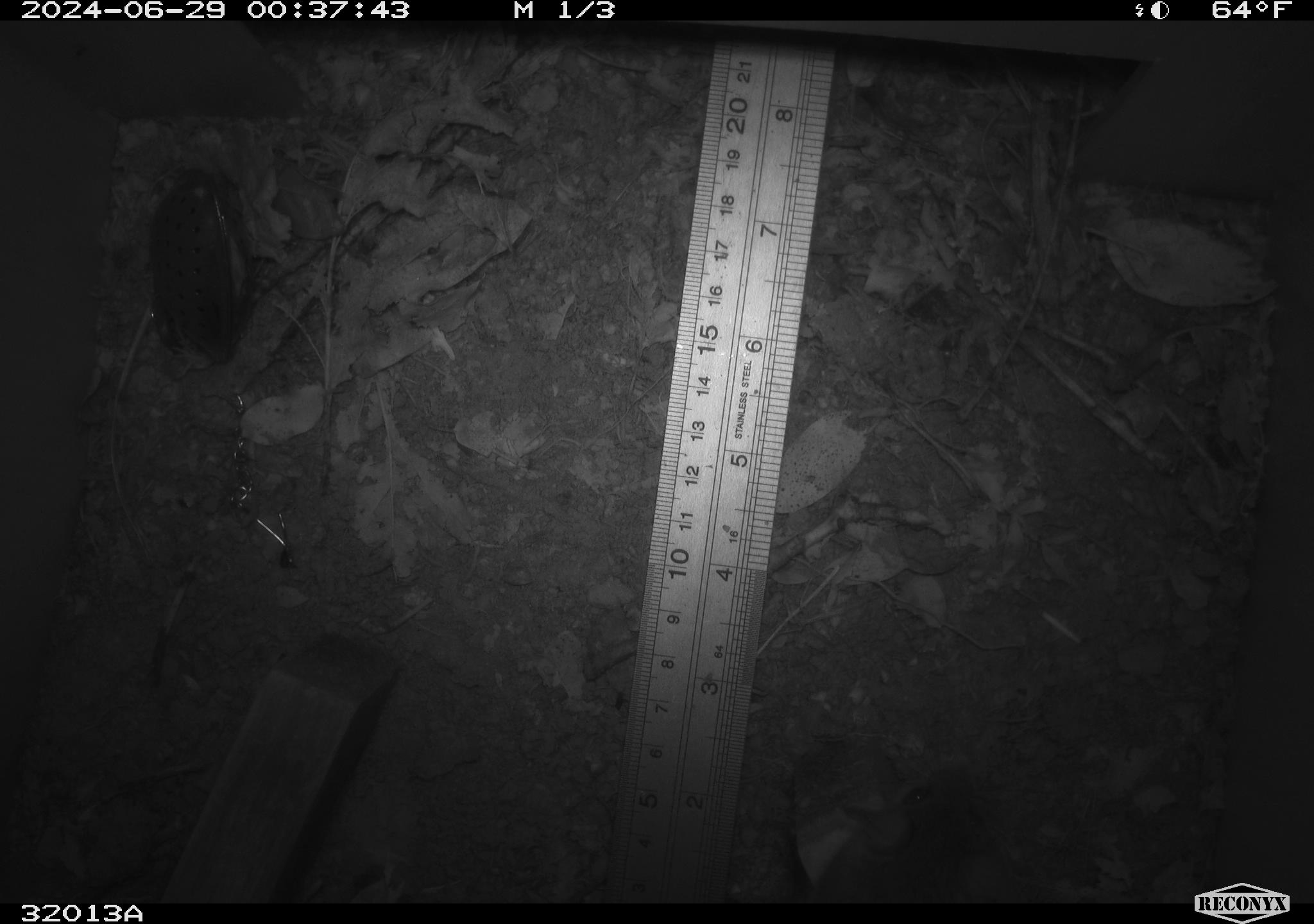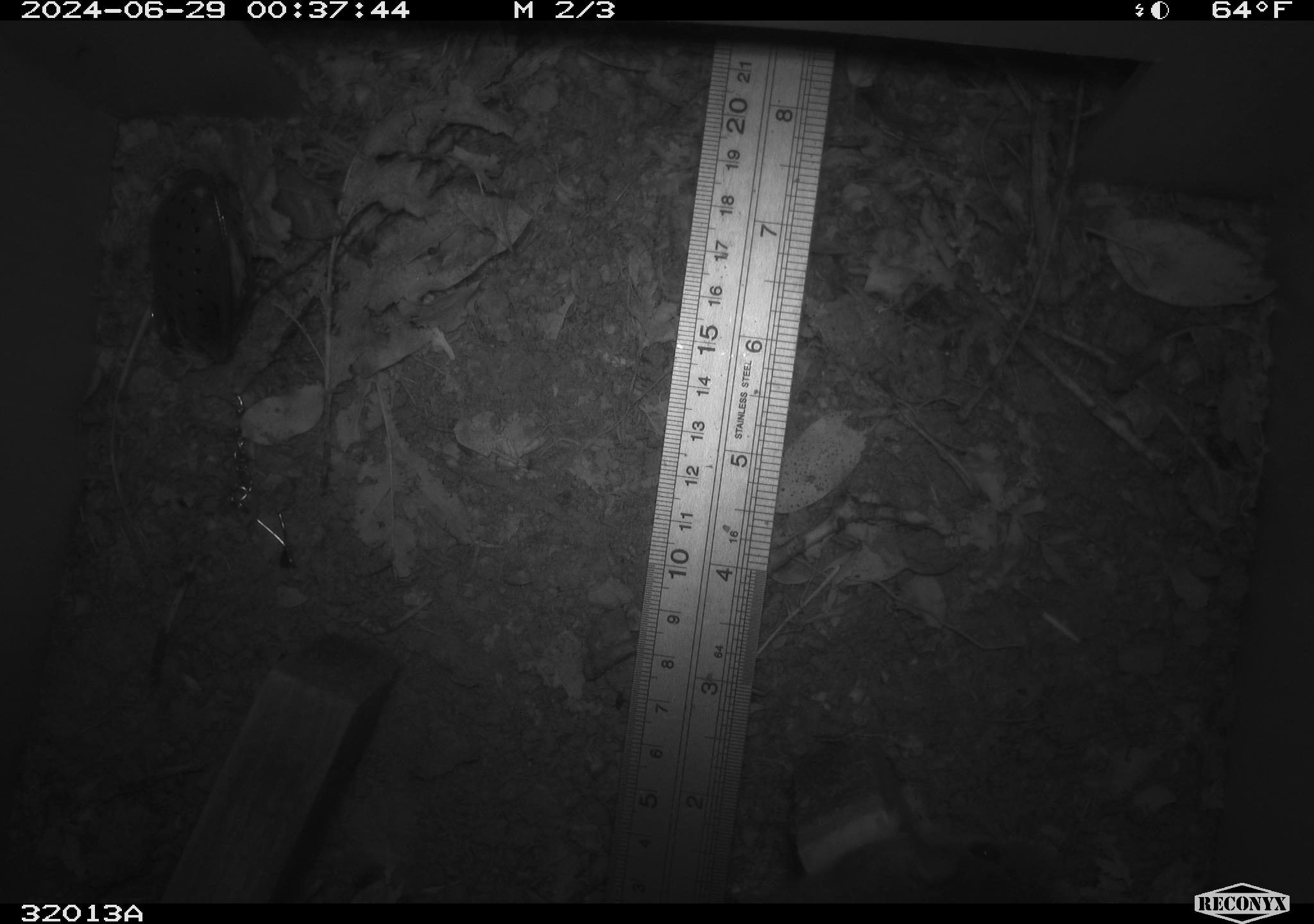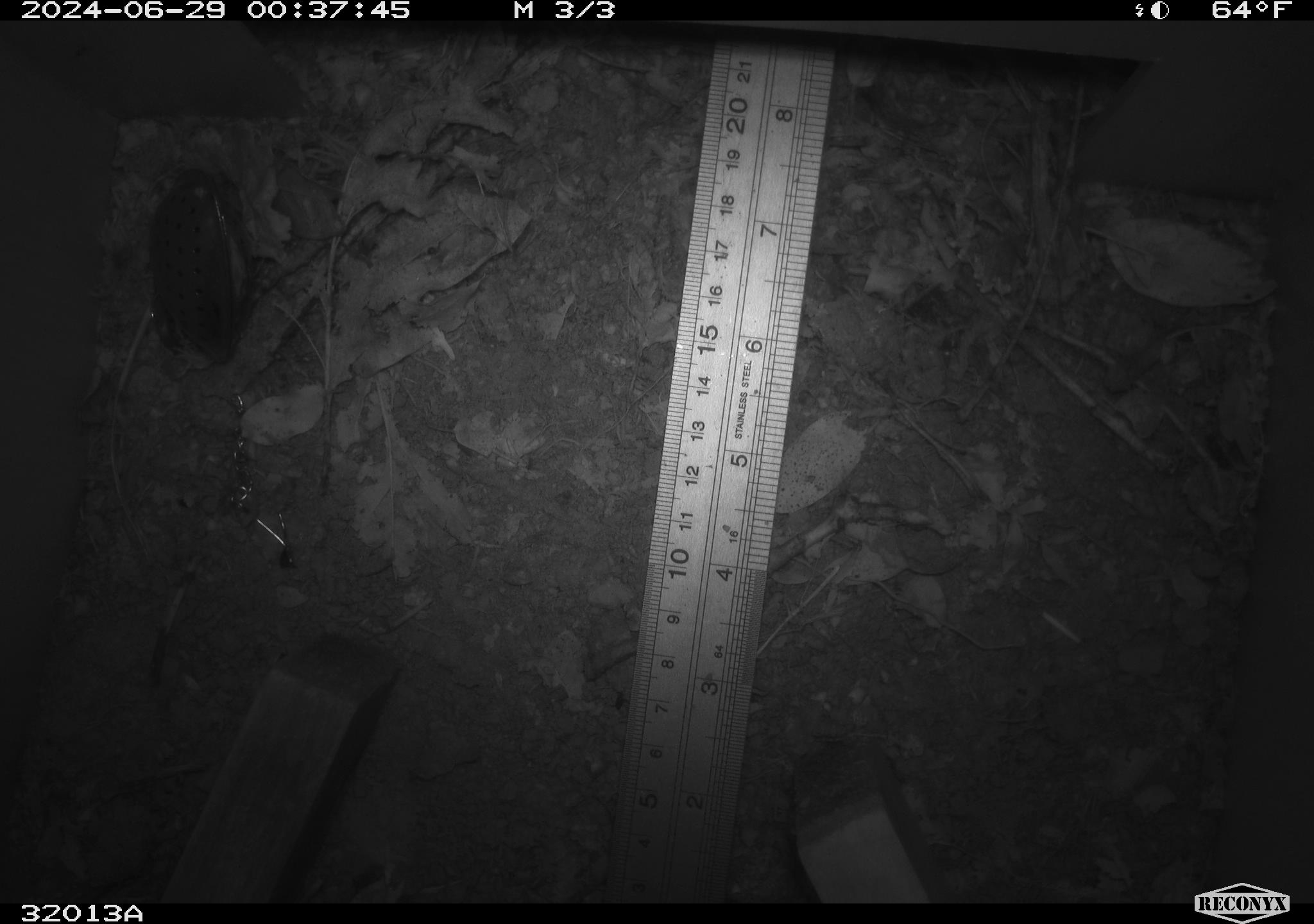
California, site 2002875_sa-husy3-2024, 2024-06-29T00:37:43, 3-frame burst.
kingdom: Animalia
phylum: Chordata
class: Mammalia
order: Rodentia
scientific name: Rodentia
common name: rodent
Rodent (Rodentia).